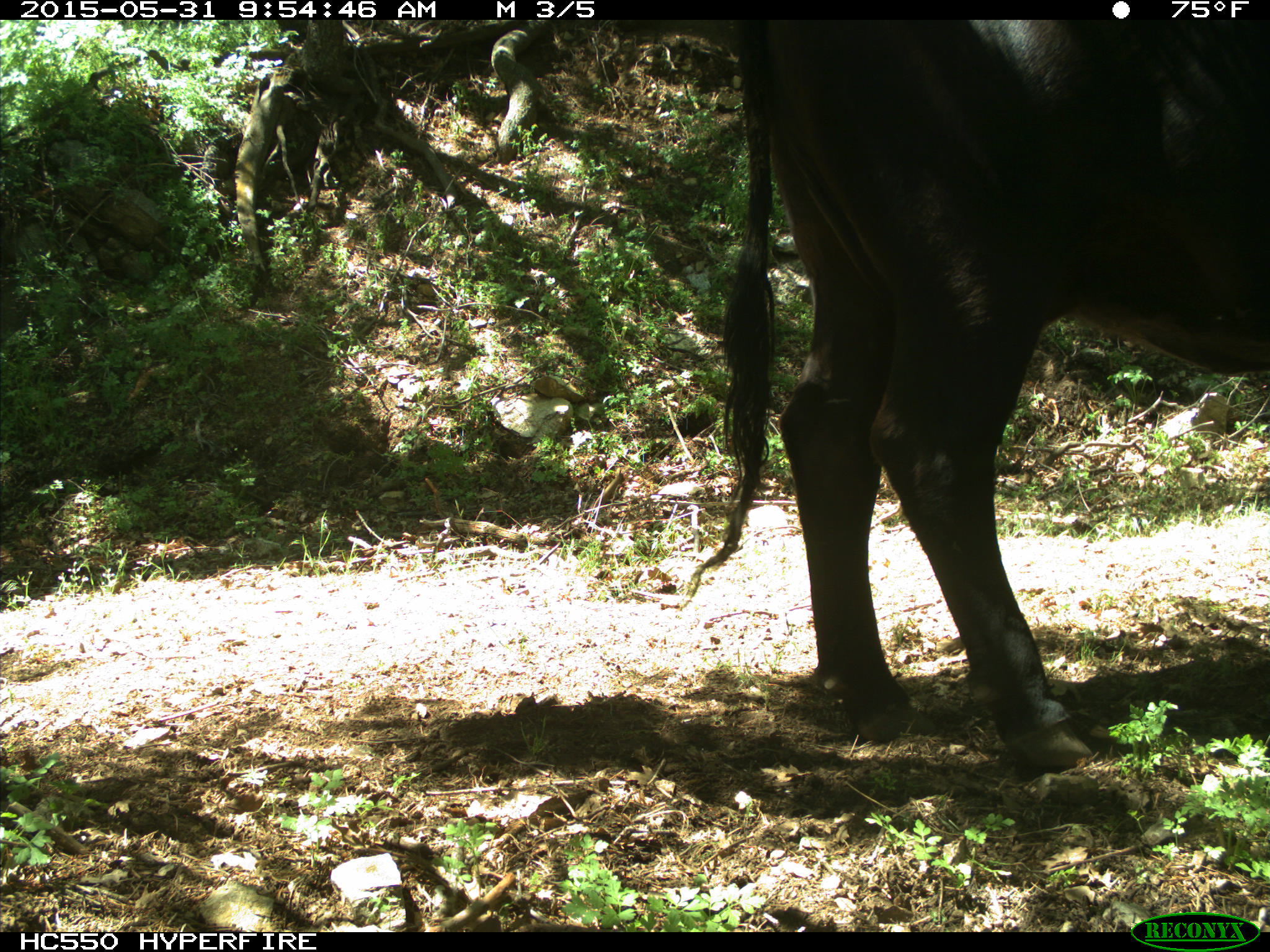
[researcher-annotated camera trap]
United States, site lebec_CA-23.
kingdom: Animalia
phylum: Chordata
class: Mammalia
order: Artiodactyla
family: Bovidae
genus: Bos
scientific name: Bos taurus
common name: domestic cow